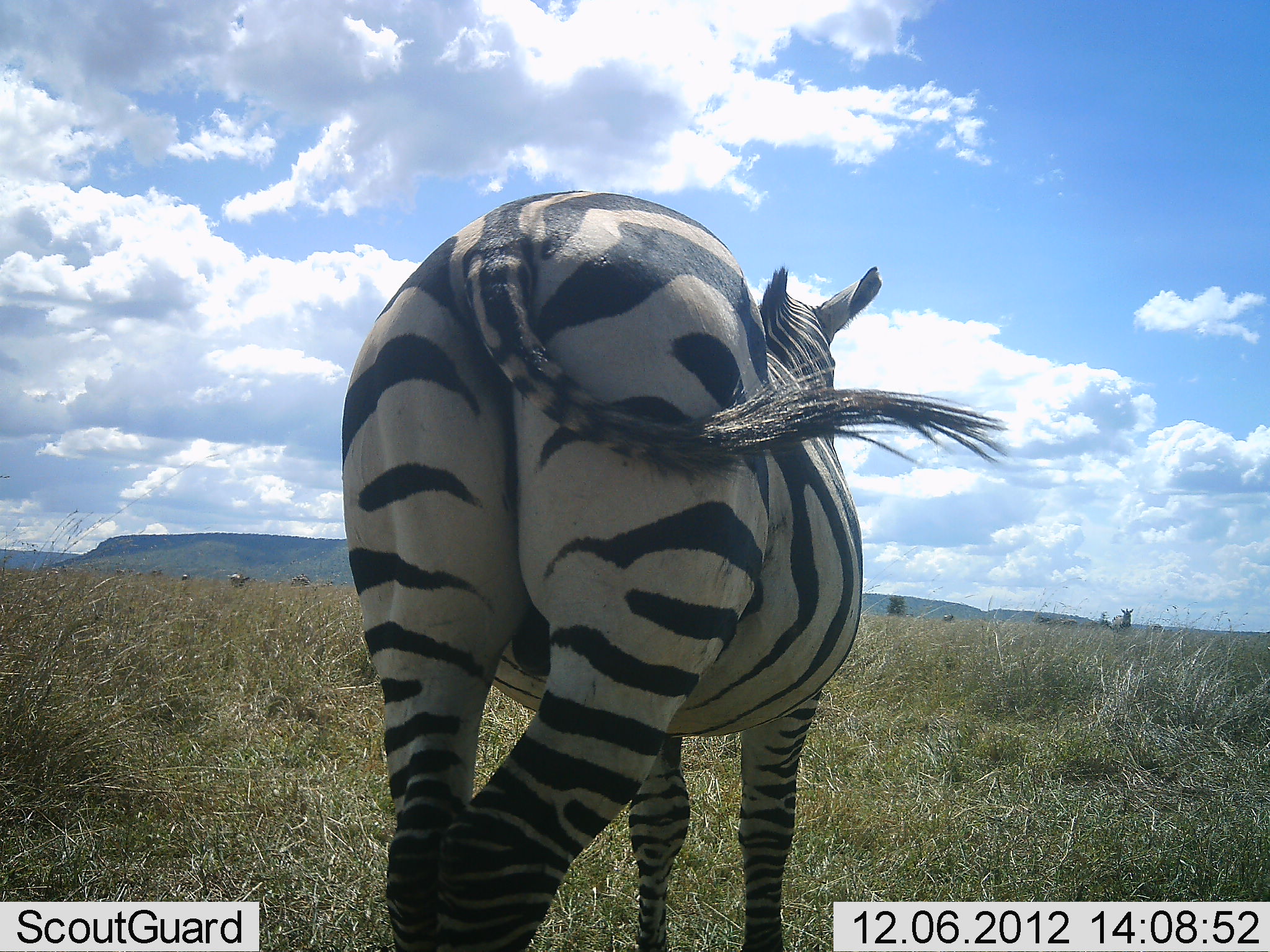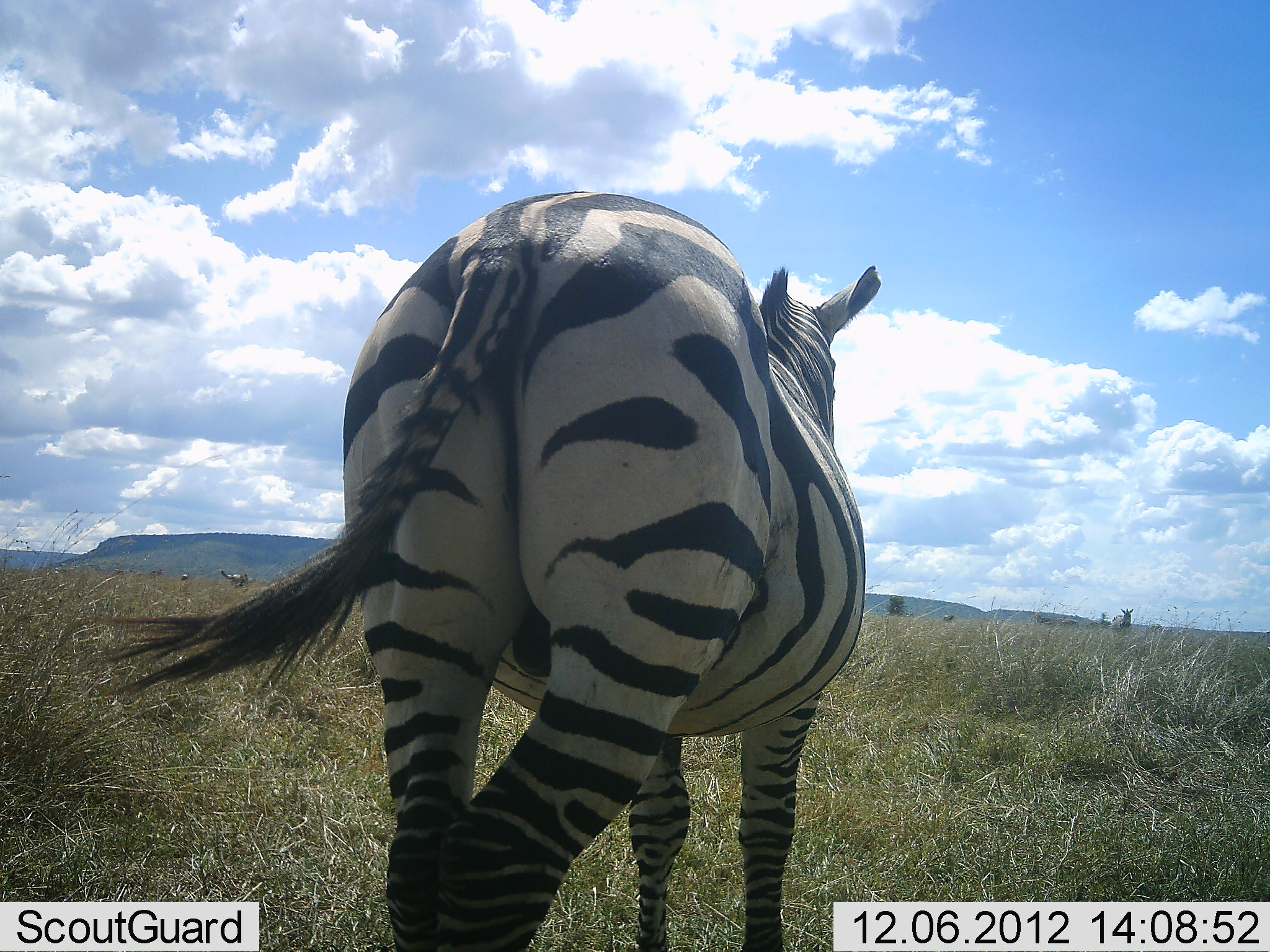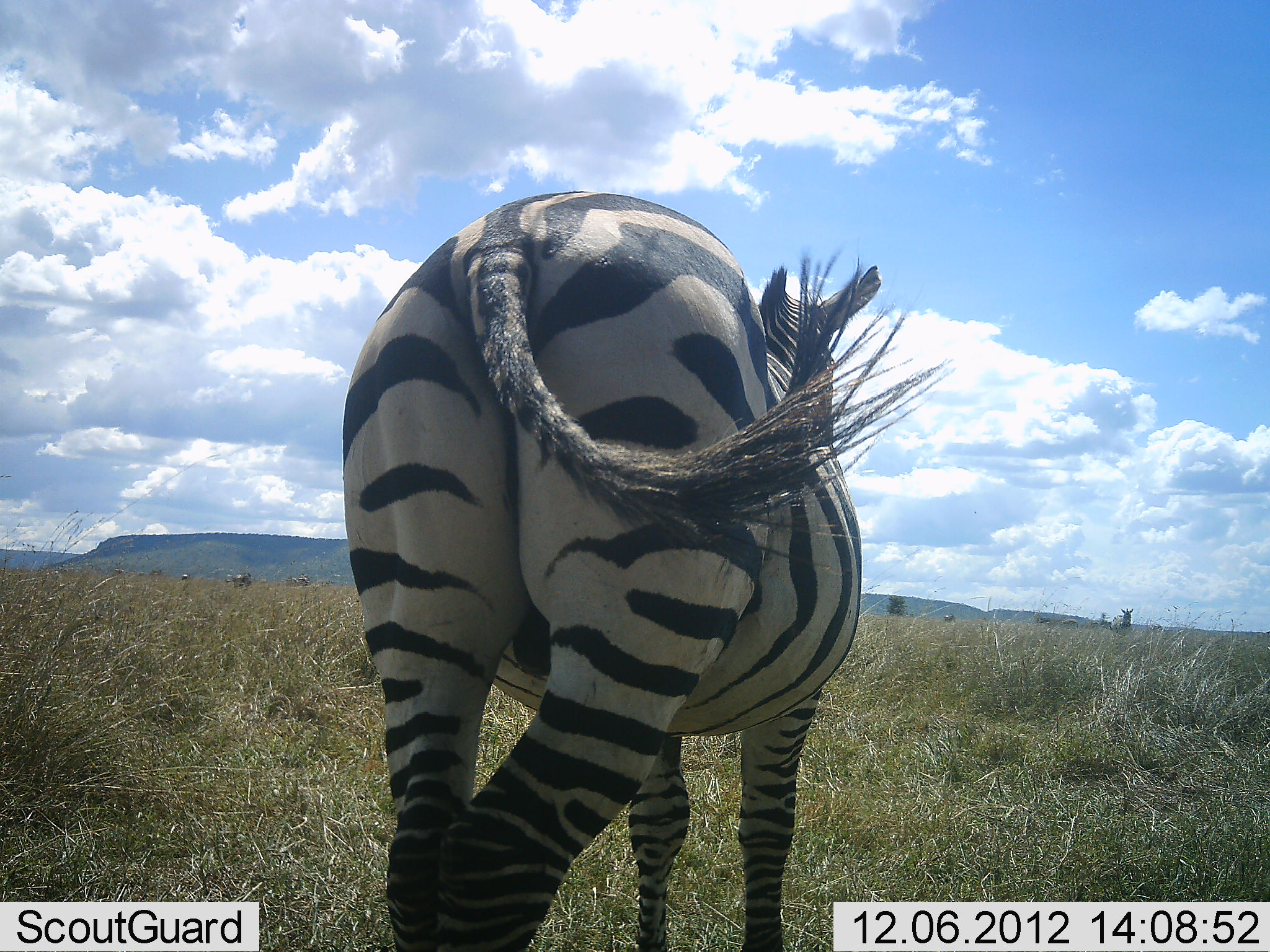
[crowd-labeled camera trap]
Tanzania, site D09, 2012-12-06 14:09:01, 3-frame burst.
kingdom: Animalia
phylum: Chordata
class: Mammalia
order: Perissodactyla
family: Equidae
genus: Equus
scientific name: Equus quagga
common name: plains zebra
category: zebra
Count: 1.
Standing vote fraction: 92%.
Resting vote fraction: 8%.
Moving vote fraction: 8%.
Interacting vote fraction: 0%.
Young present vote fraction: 0%.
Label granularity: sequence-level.